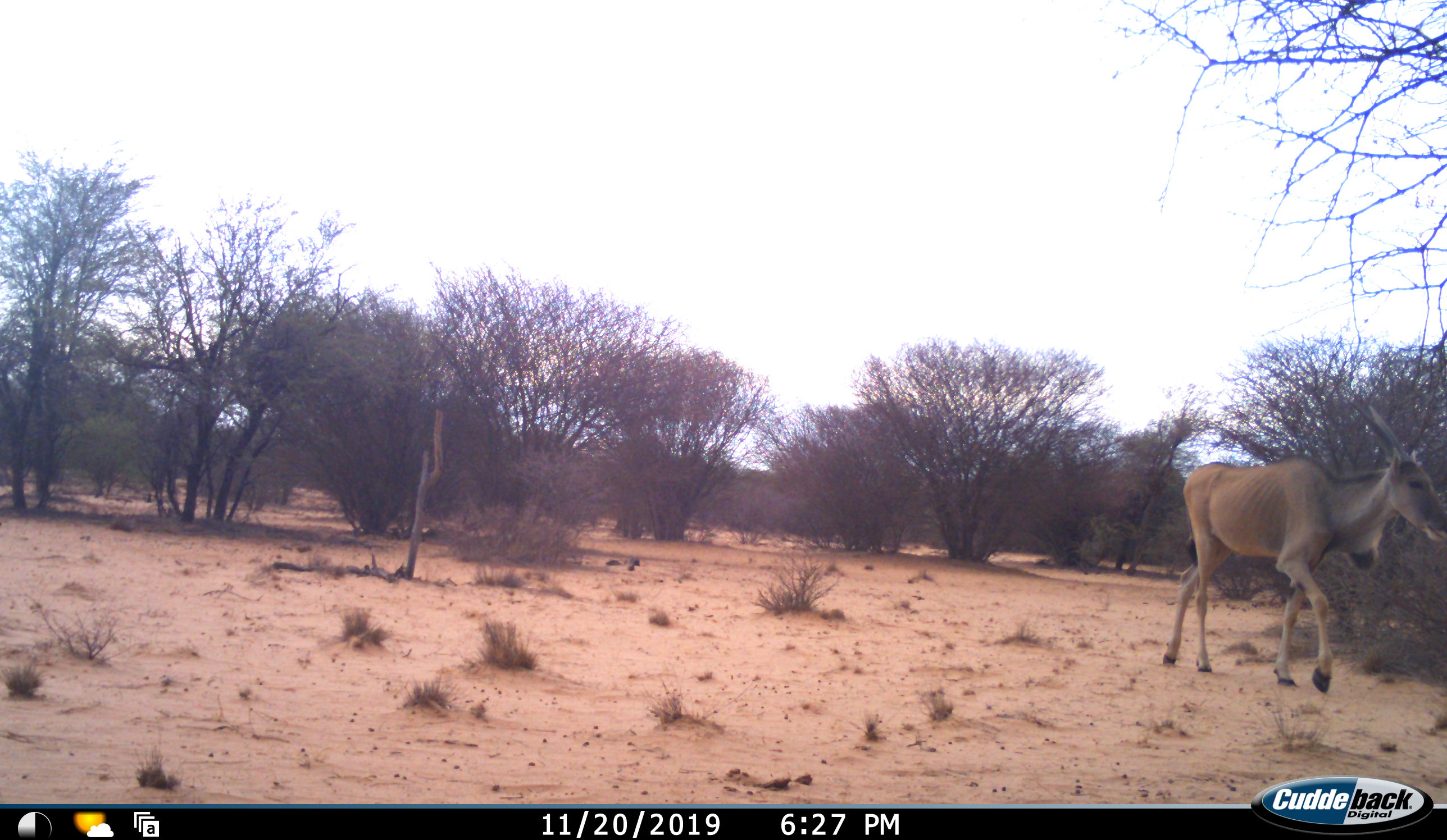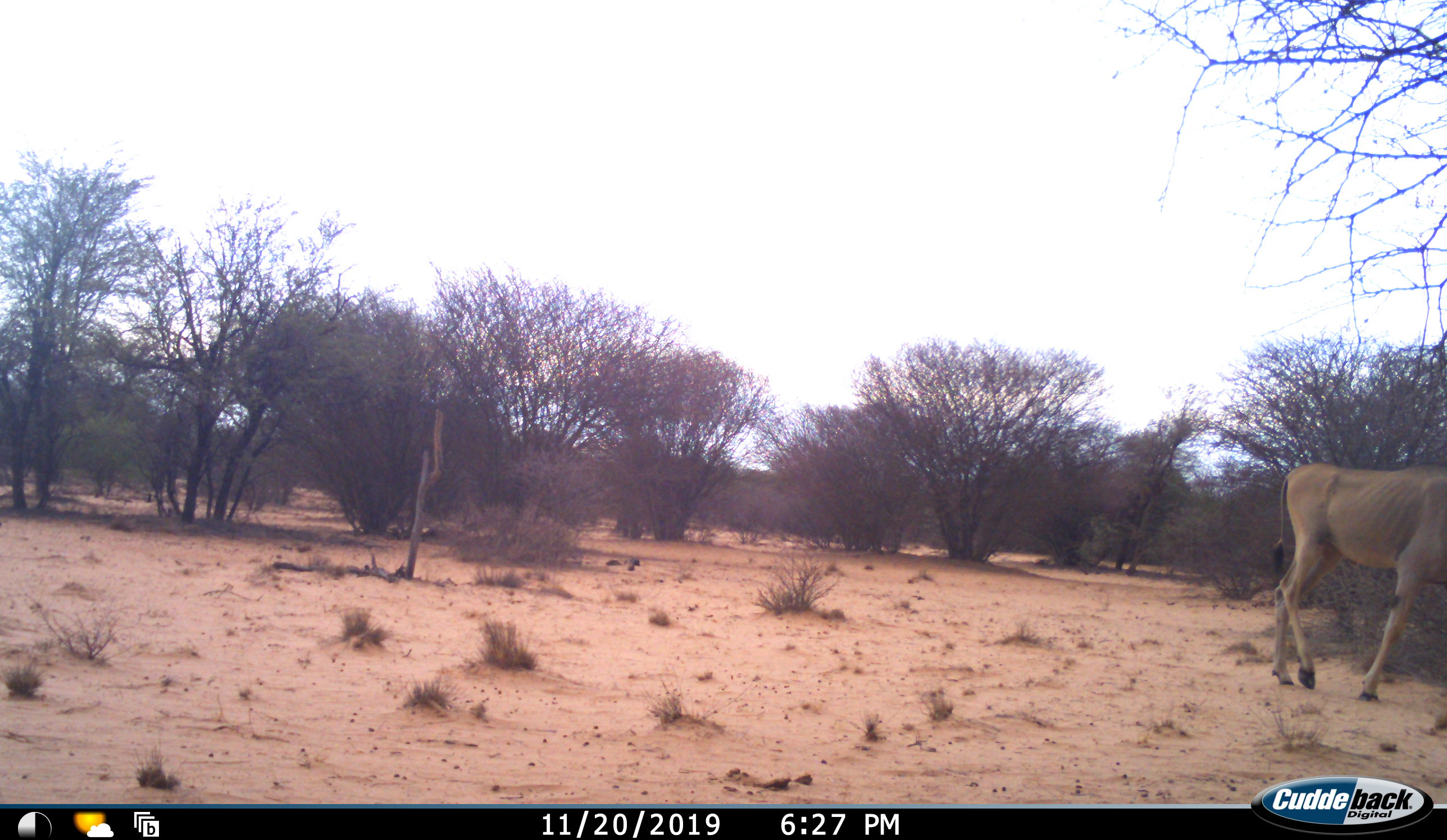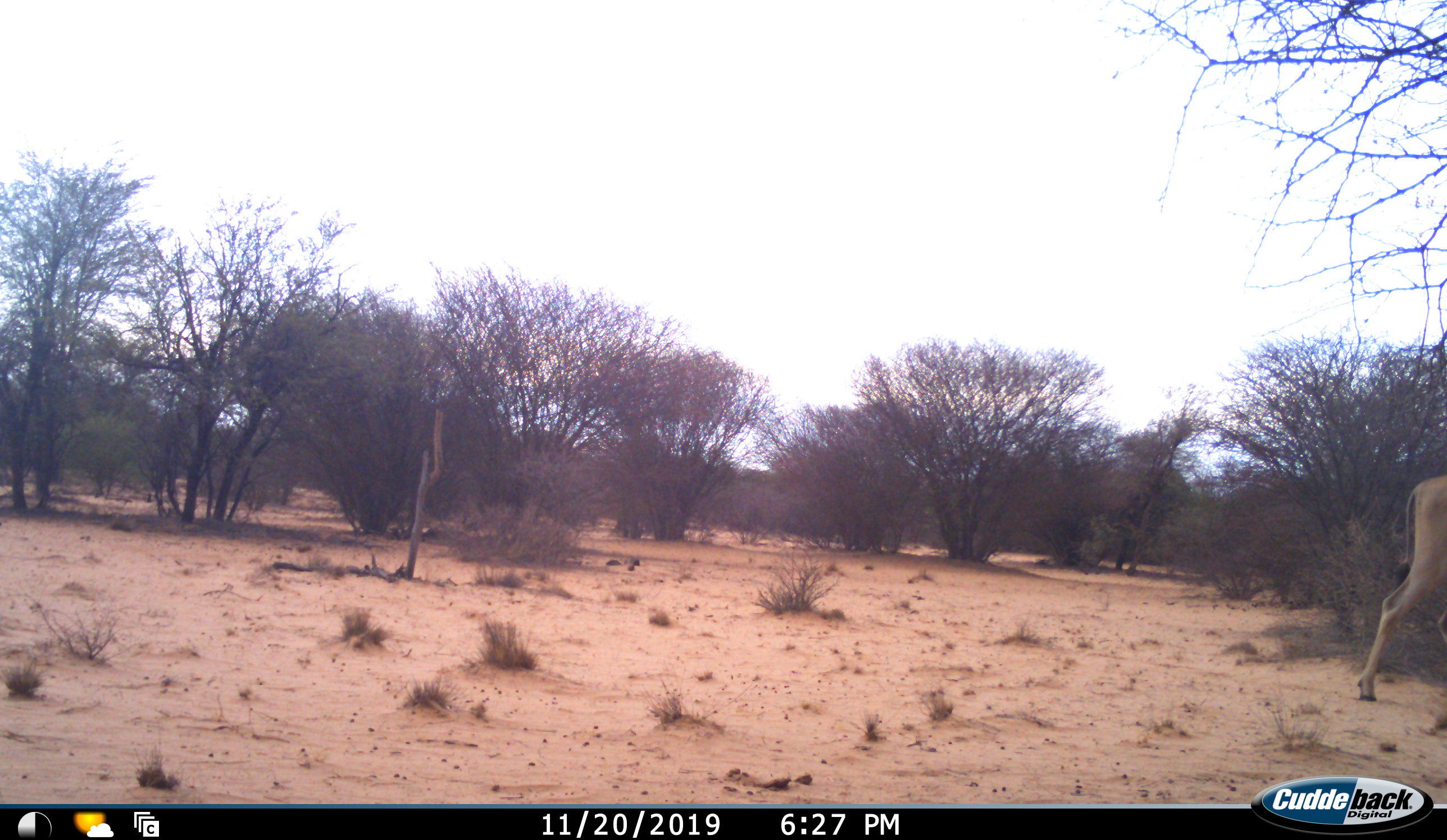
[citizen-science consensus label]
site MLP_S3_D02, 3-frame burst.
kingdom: Animalia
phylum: Chordata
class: Mammalia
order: Artiodactyla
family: Bovidae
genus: Tragelaphus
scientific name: Tragelaphus oryx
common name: eland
Eland (Tragelaphus oryx), count 1. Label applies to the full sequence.